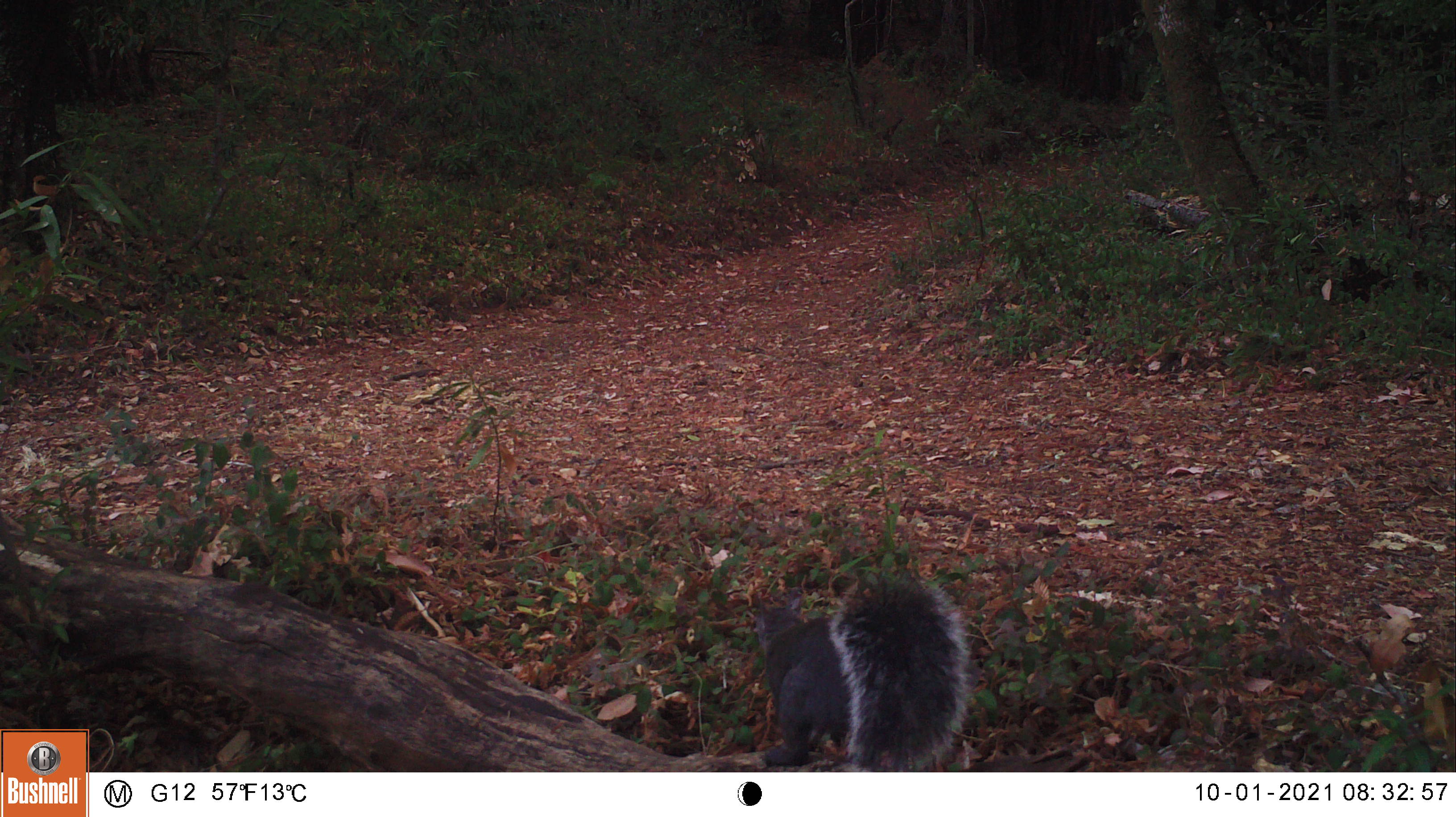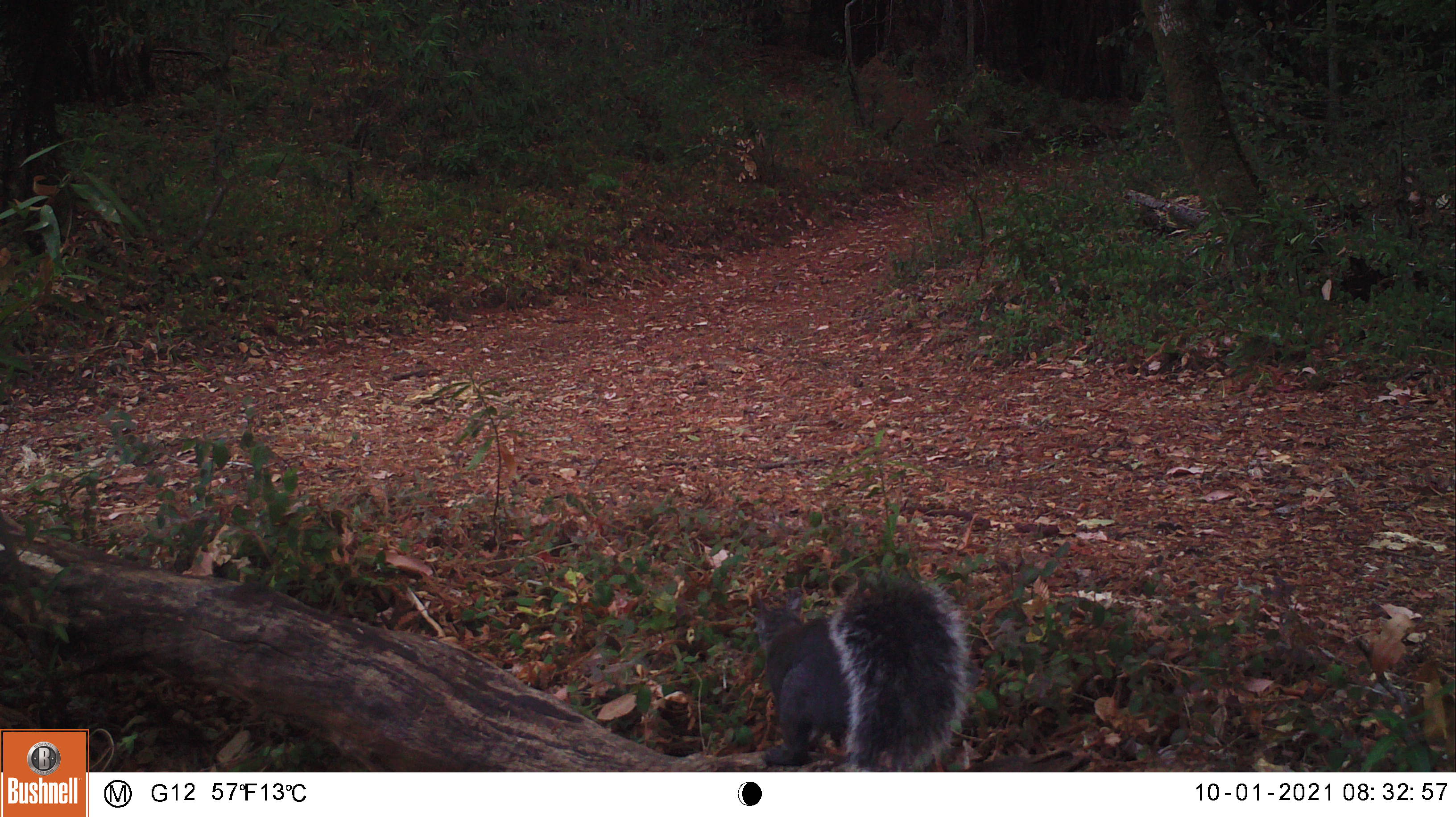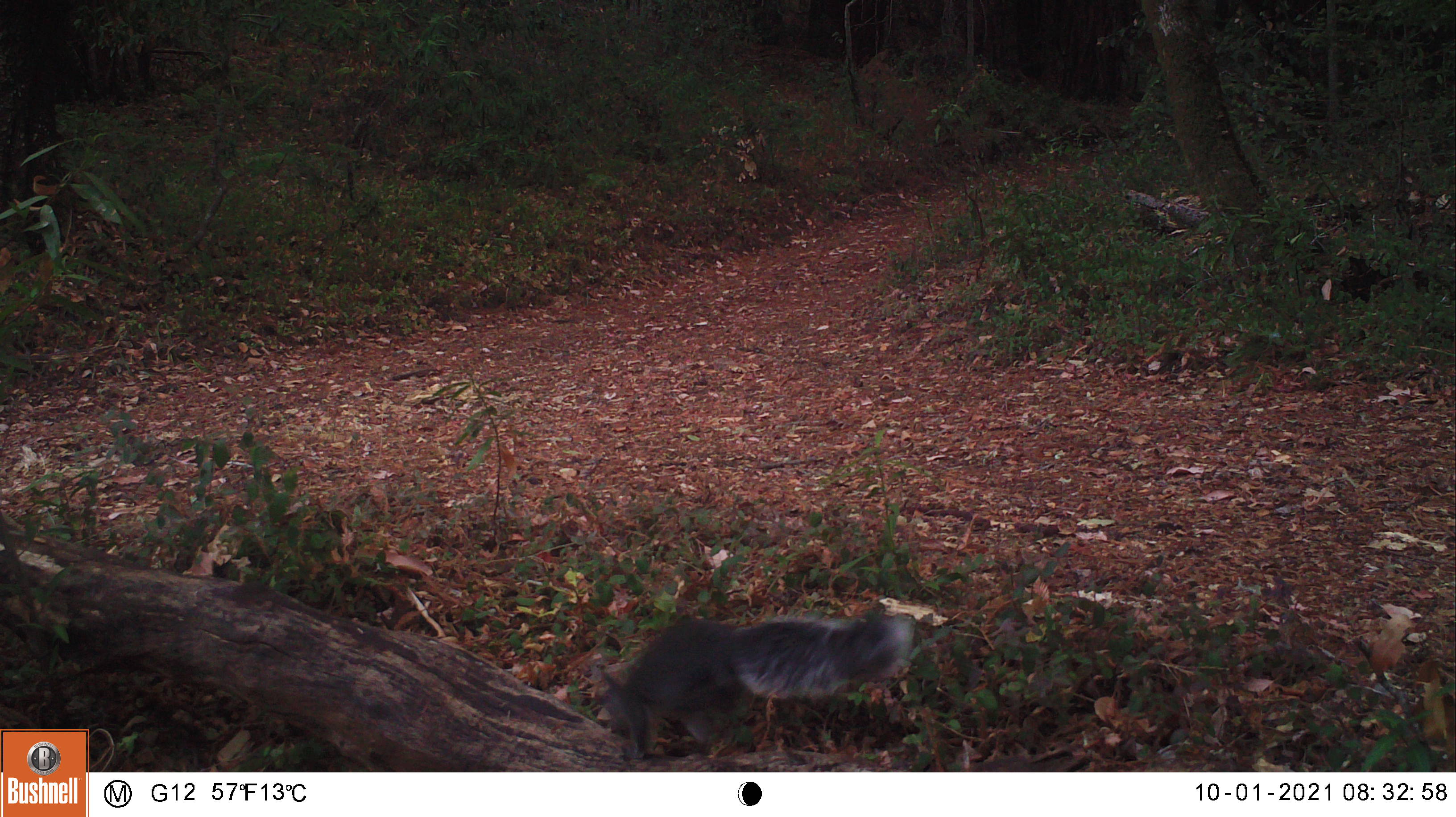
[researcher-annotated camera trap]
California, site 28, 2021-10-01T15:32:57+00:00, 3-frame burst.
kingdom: Animalia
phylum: Chordata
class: Mammalia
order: Rodentia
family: Sciuridae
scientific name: Sciuridae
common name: squirrel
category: unknown squirrel